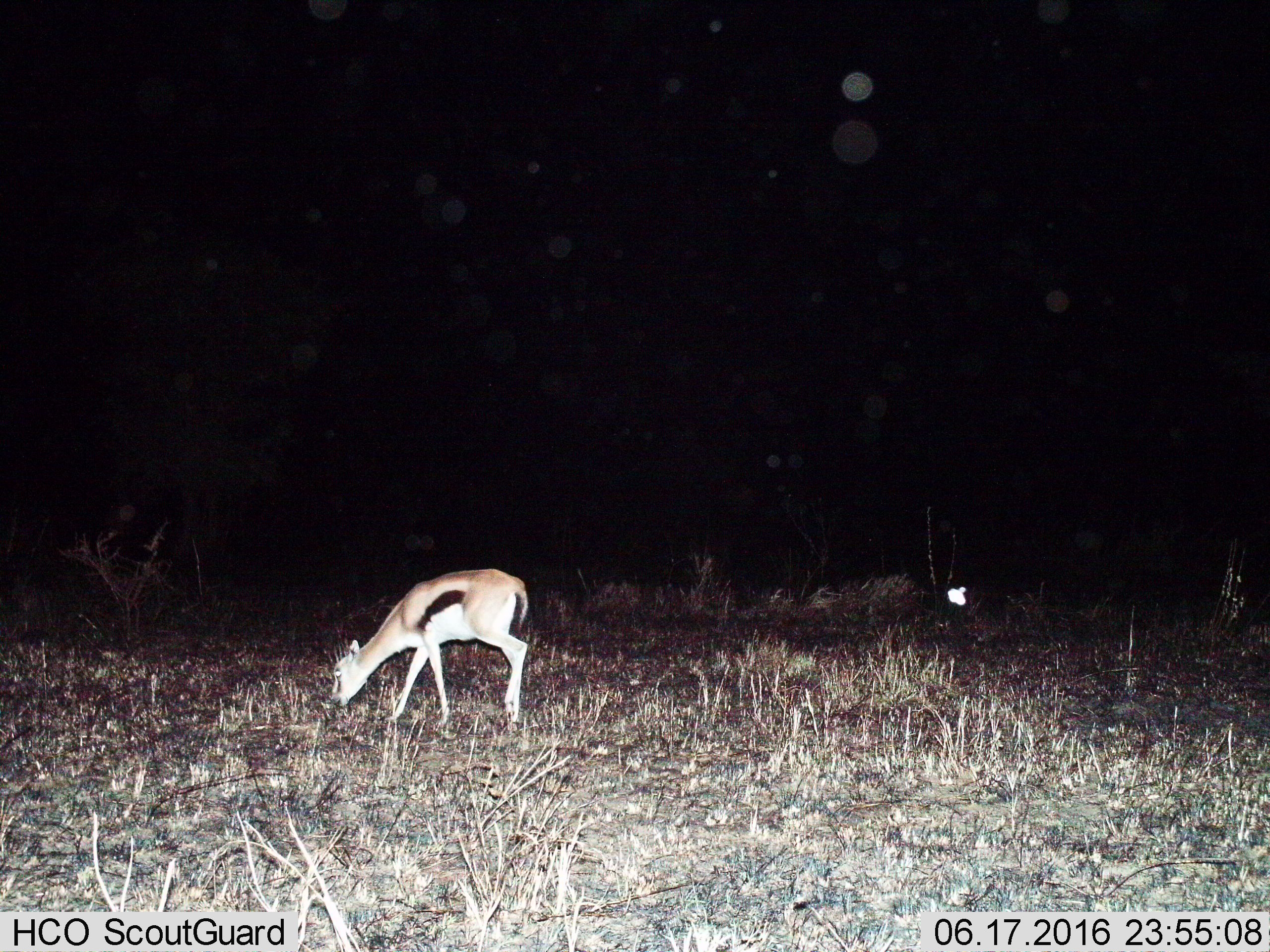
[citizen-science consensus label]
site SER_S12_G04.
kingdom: Animalia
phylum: Chordata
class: Mammalia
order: Artiodactyla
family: Bovidae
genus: Eudorcas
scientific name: Eudorcas thomsonii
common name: thomson's gazelle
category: gazellethomsons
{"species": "gazellethomsons (thomson's gazelle) (Eudorcas thomsonii)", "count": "1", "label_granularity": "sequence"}